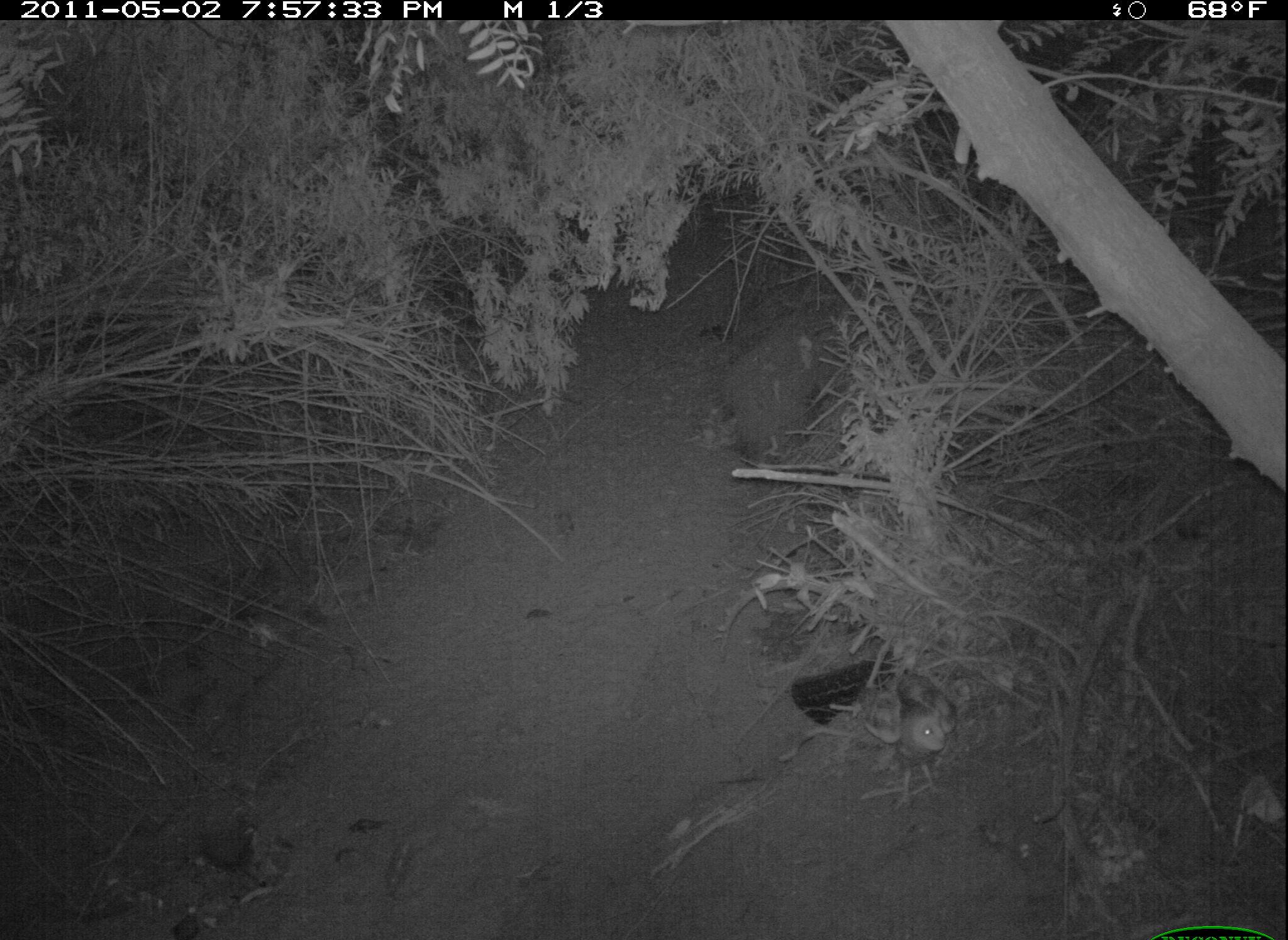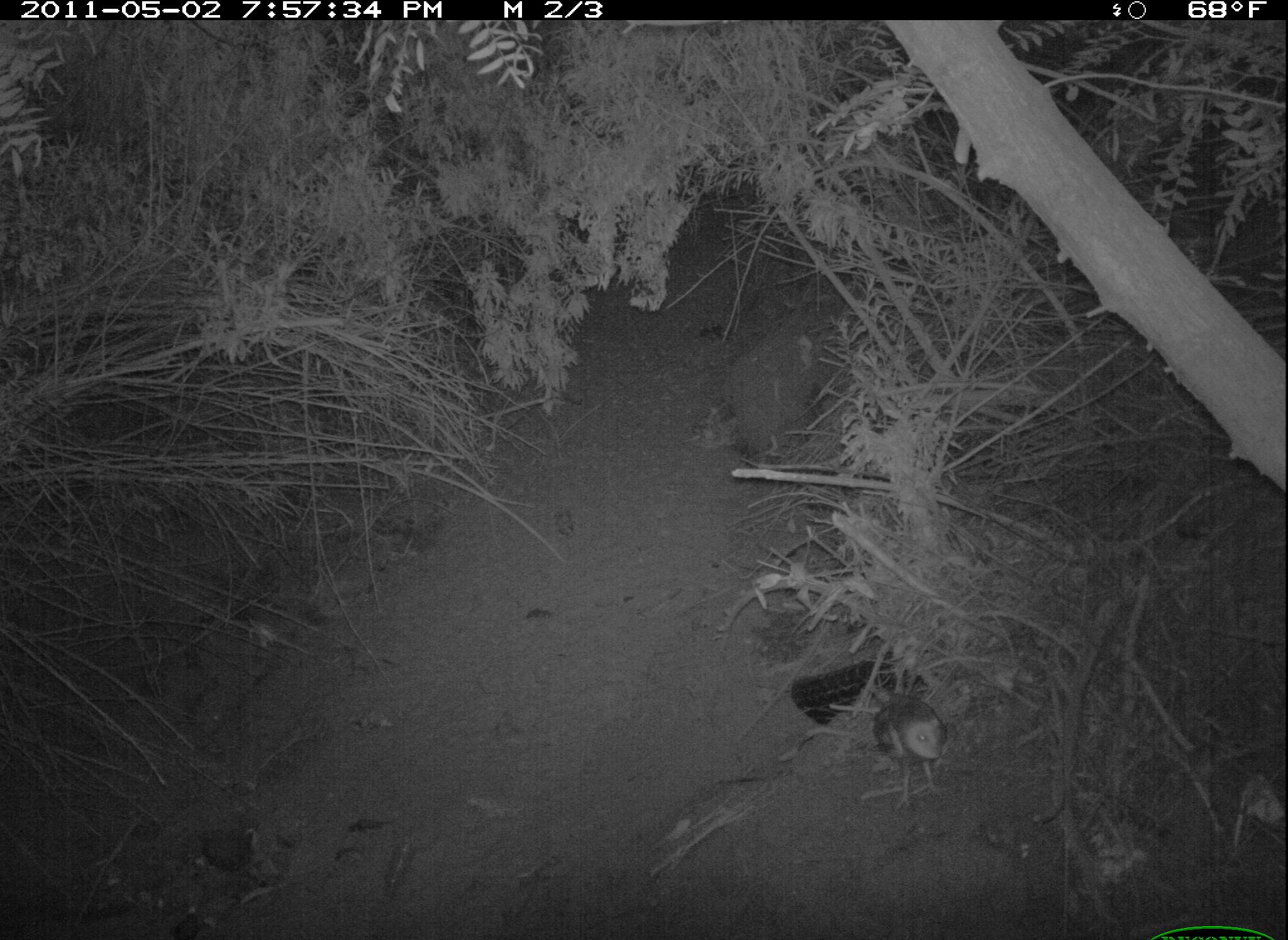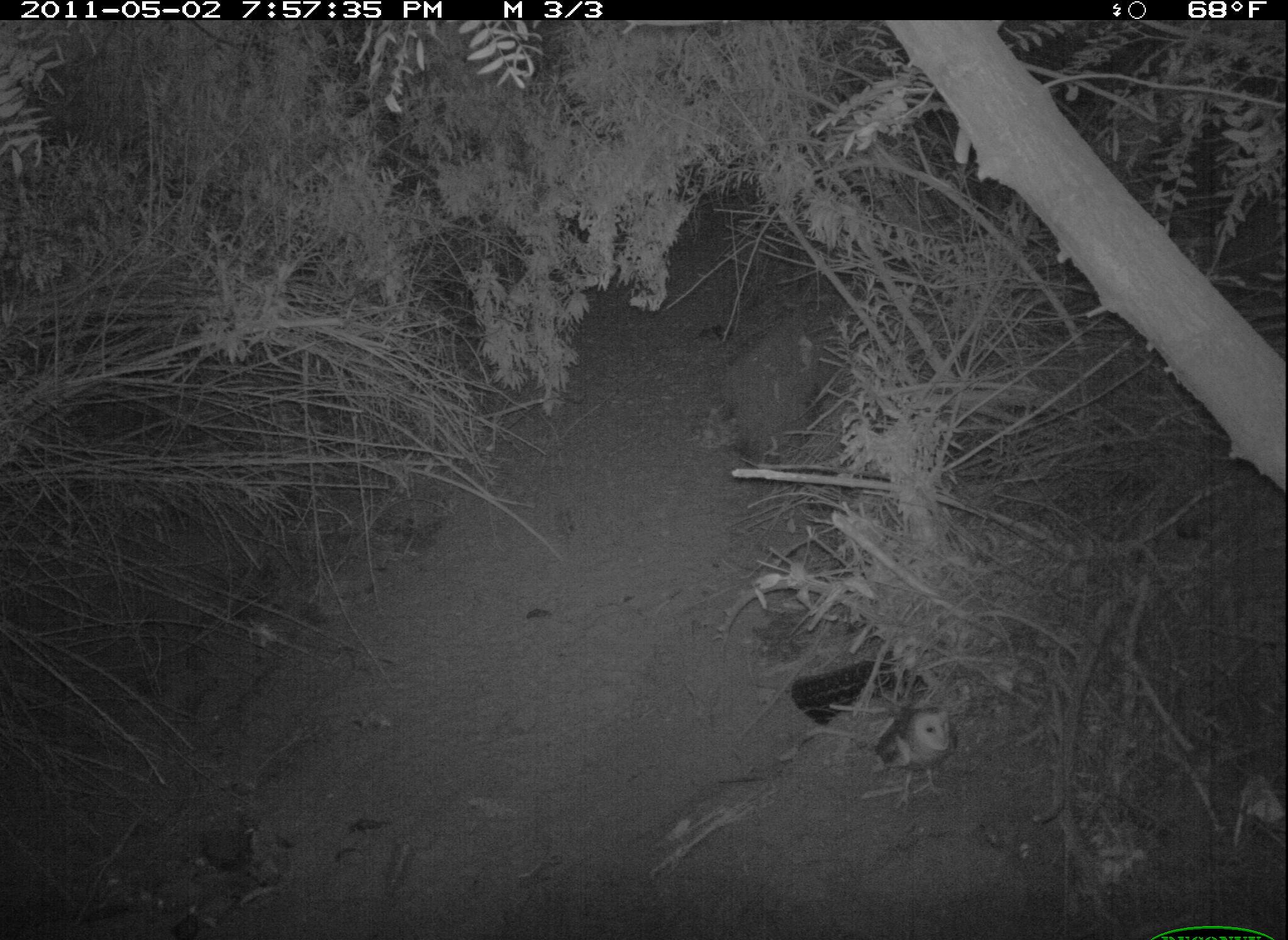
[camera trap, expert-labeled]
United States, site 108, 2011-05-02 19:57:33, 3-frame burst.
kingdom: Animalia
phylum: Chordata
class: Aves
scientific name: Aves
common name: bird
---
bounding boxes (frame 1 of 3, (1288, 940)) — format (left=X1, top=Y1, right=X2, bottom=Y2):
bird: (left=861, top=670, right=971, bottom=815)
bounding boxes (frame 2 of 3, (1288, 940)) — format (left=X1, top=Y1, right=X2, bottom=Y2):
bird: (left=869, top=687, right=955, bottom=810)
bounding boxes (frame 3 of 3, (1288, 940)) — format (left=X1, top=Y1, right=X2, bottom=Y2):
bird: (left=873, top=693, right=969, bottom=799)